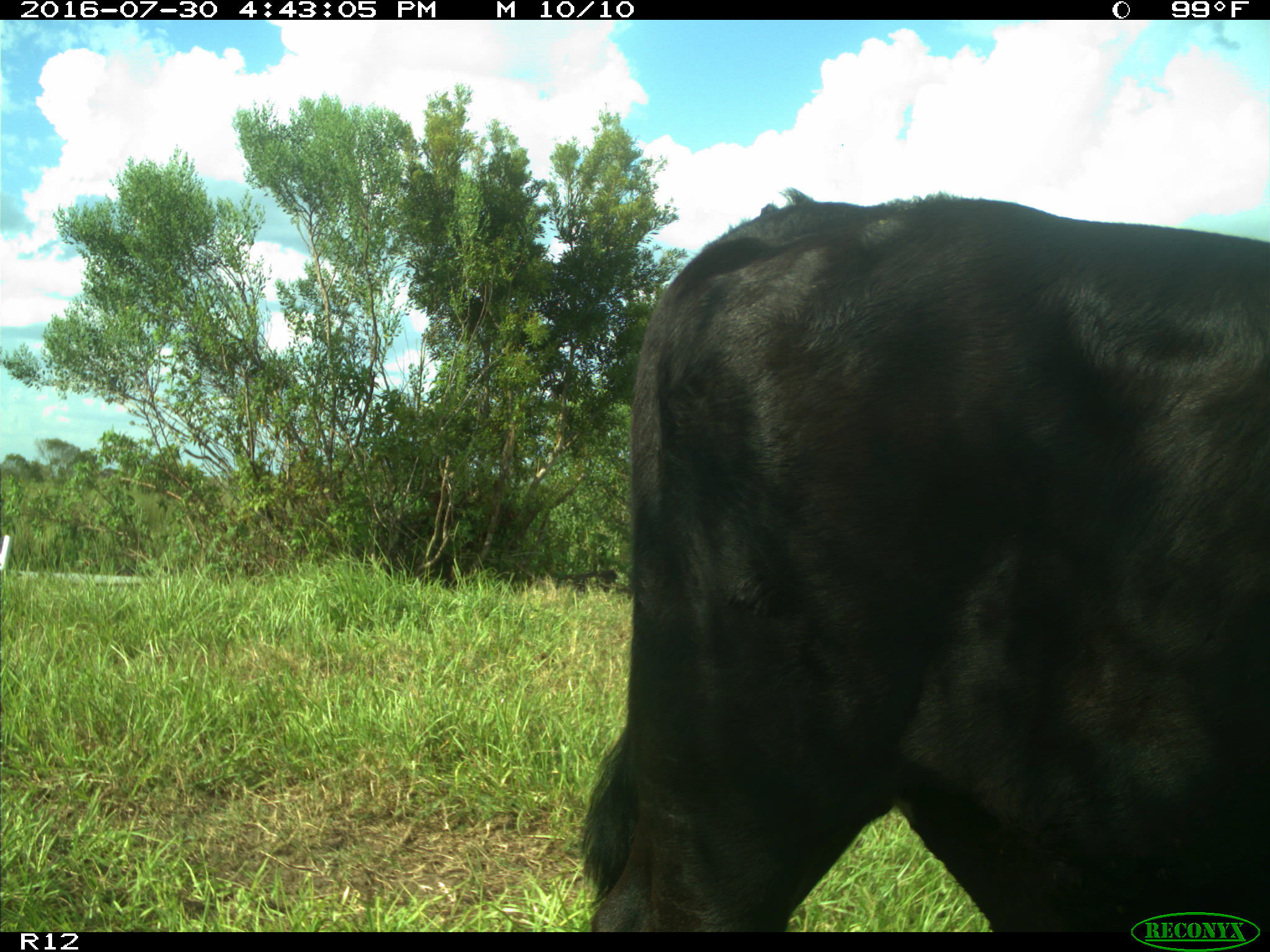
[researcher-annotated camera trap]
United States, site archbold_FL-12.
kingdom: Animalia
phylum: Chordata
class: Mammalia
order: Artiodactyla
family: Bovidae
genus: Bos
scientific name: Bos taurus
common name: domestic cow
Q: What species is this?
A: Bos taurus (domestic cow).